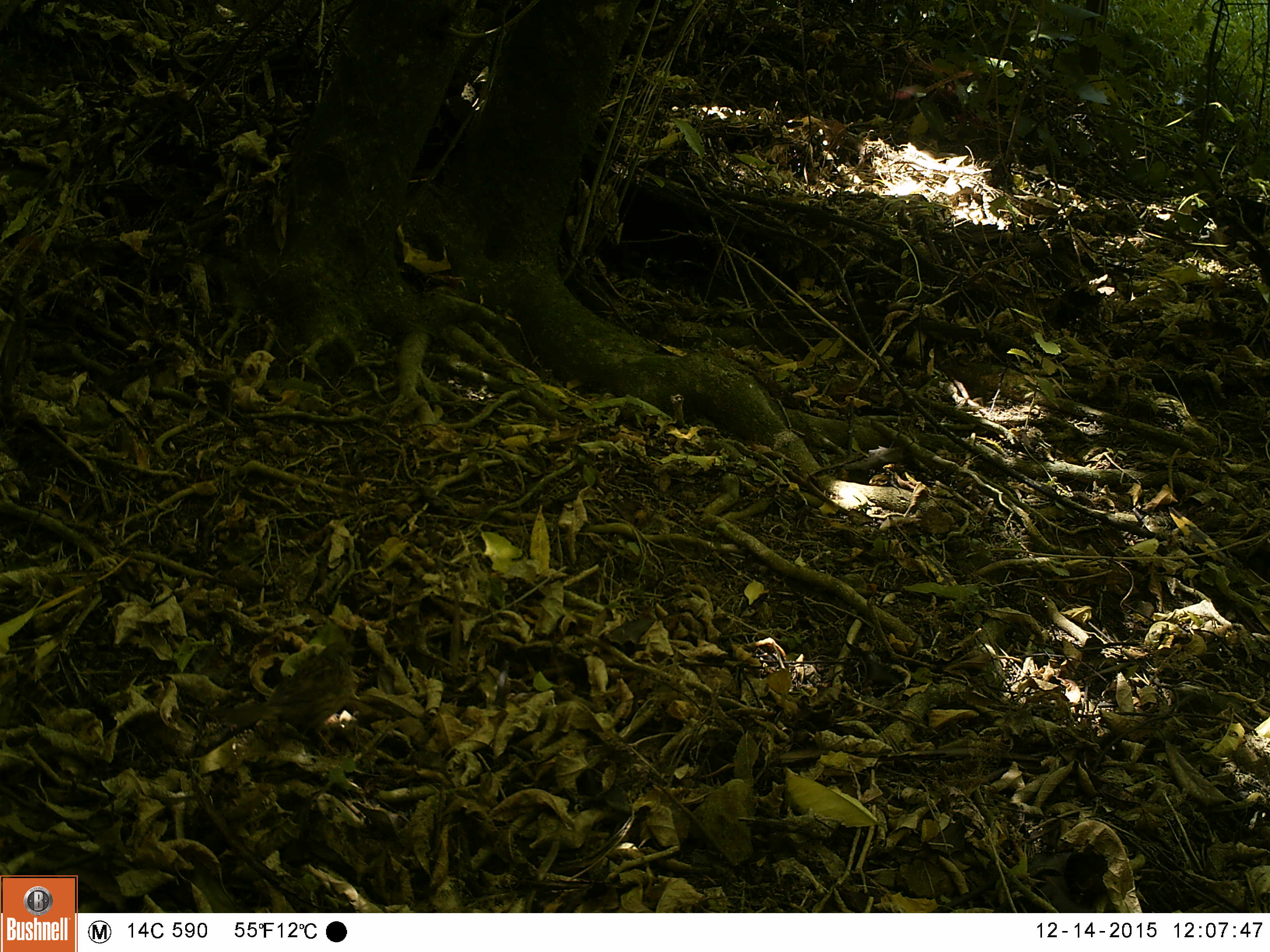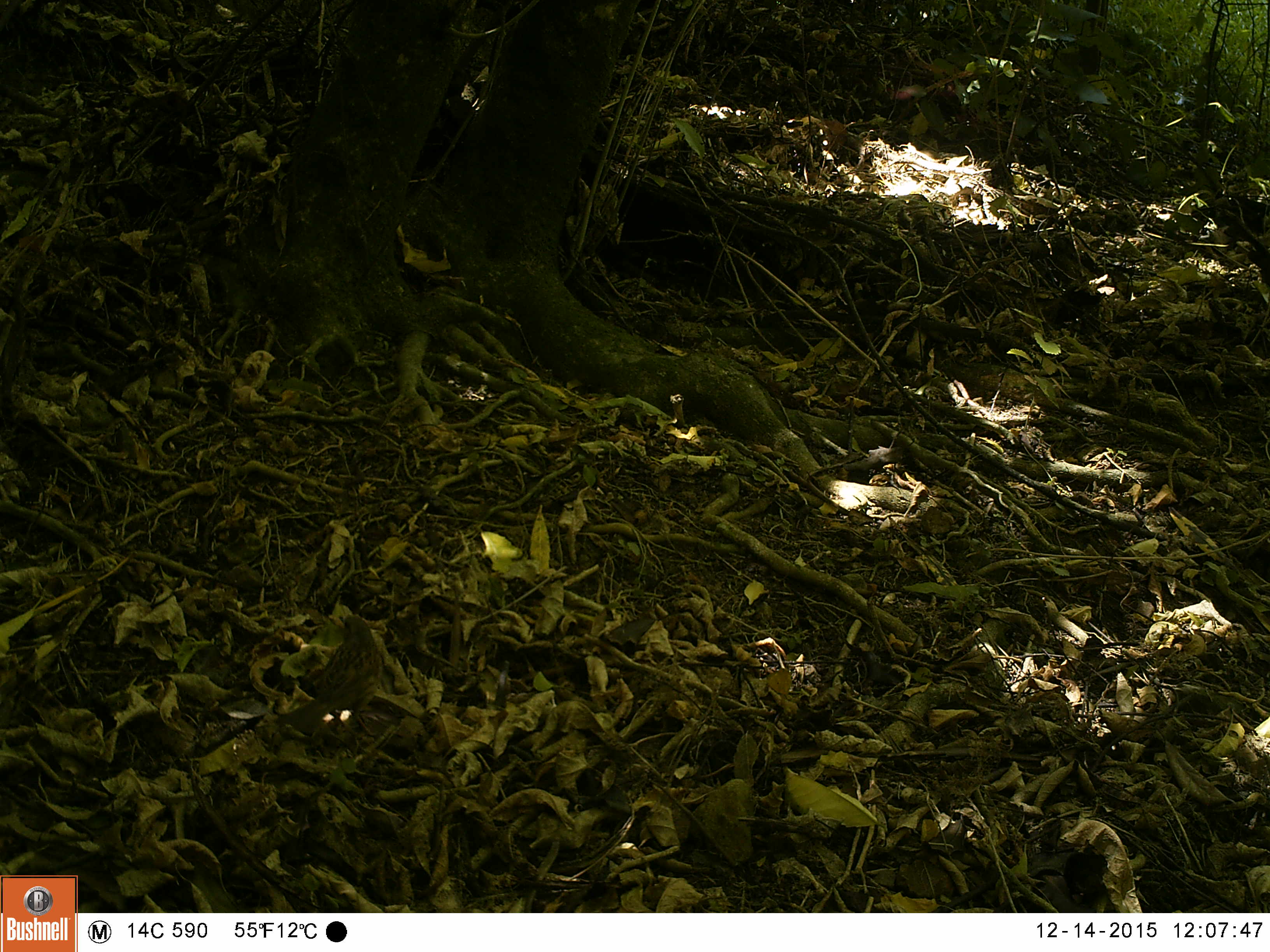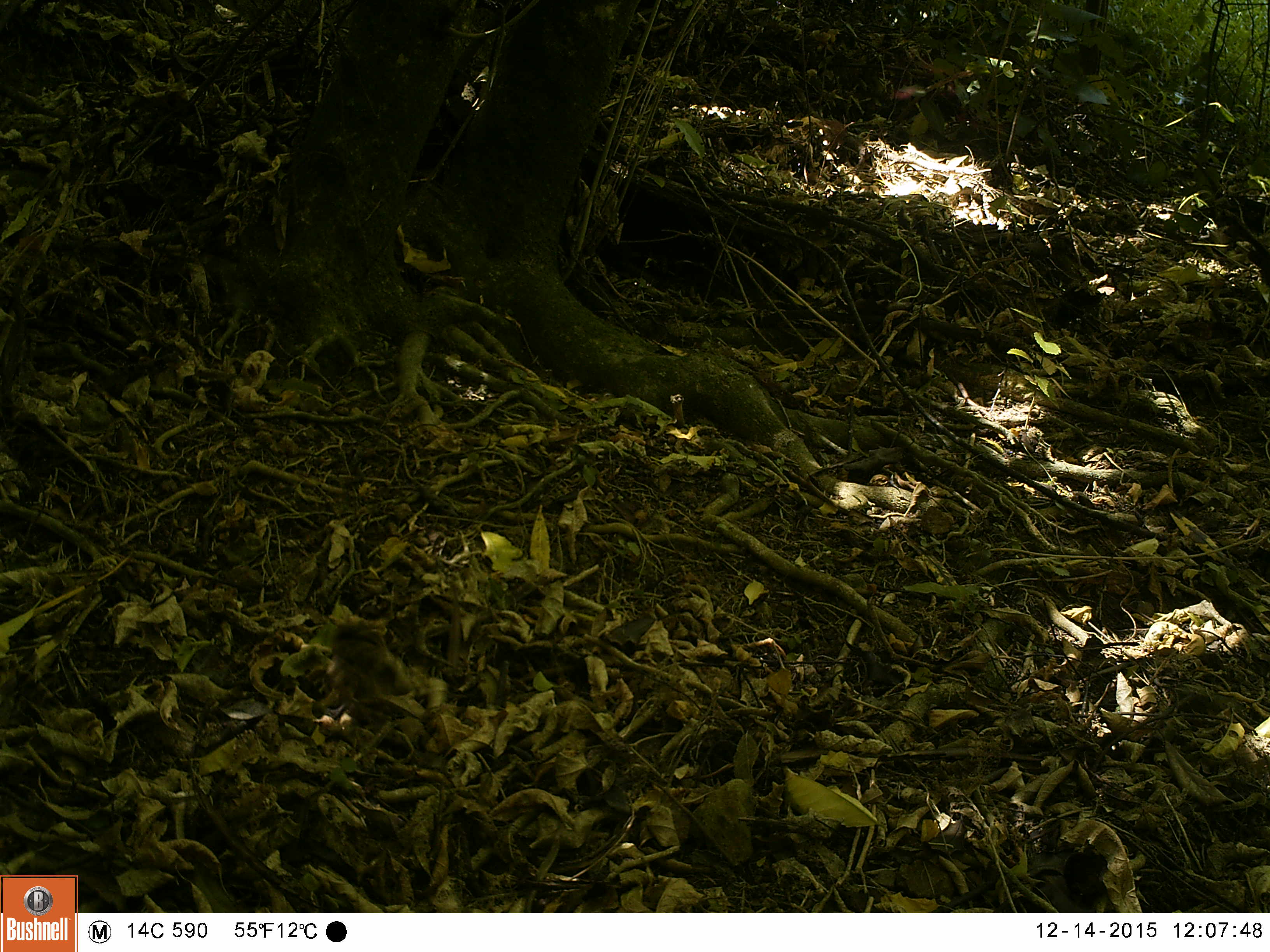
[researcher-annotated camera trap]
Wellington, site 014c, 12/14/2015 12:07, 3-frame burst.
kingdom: Animalia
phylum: Chordata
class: Aves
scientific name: Aves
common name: bird